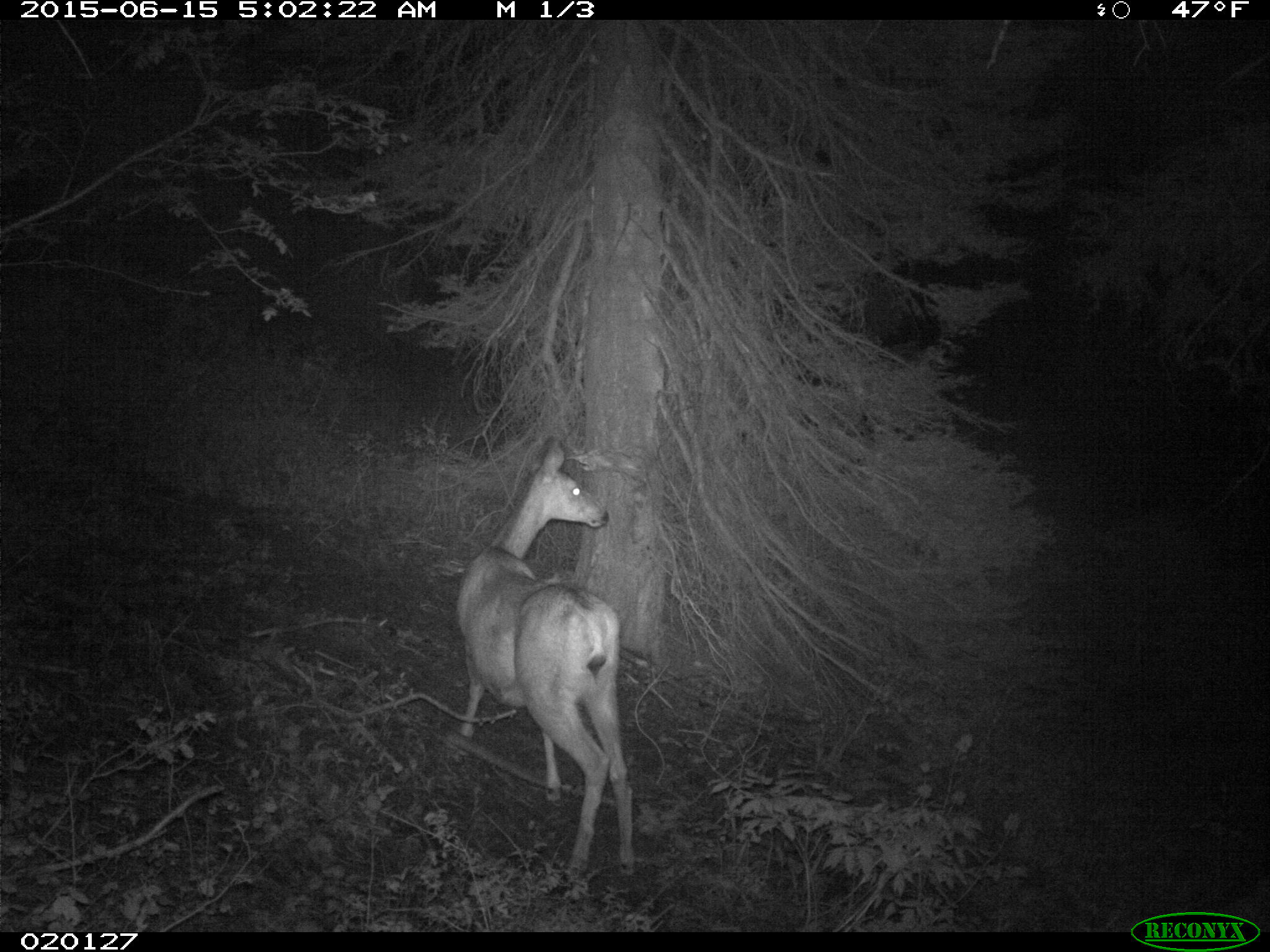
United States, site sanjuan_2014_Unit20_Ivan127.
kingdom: Animalia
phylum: Chordata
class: Mammalia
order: Artiodactyla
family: Cervidae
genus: Odocoileus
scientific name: Odocoileus hemionus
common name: mule deer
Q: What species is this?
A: Odocoileus hemionus (mule deer).